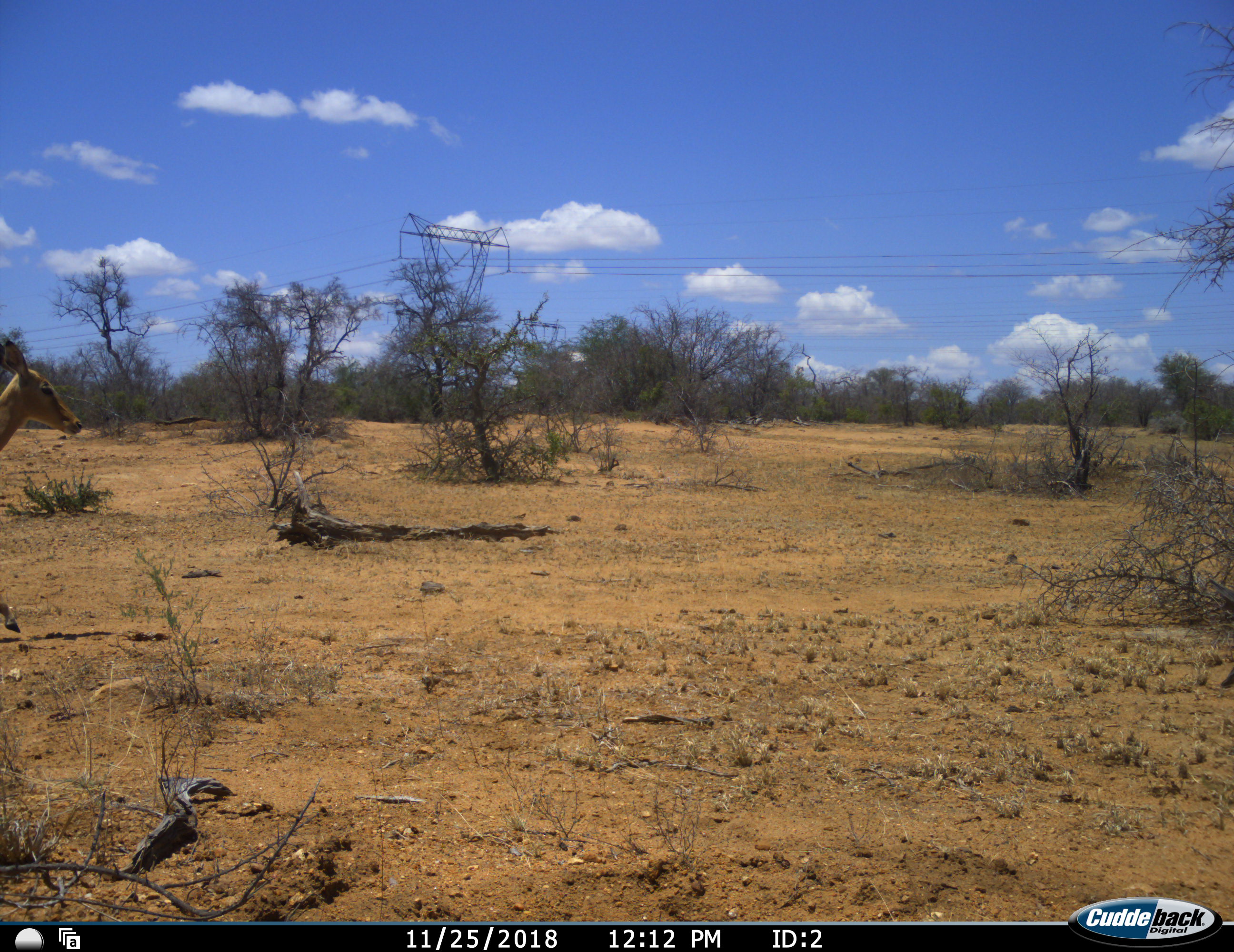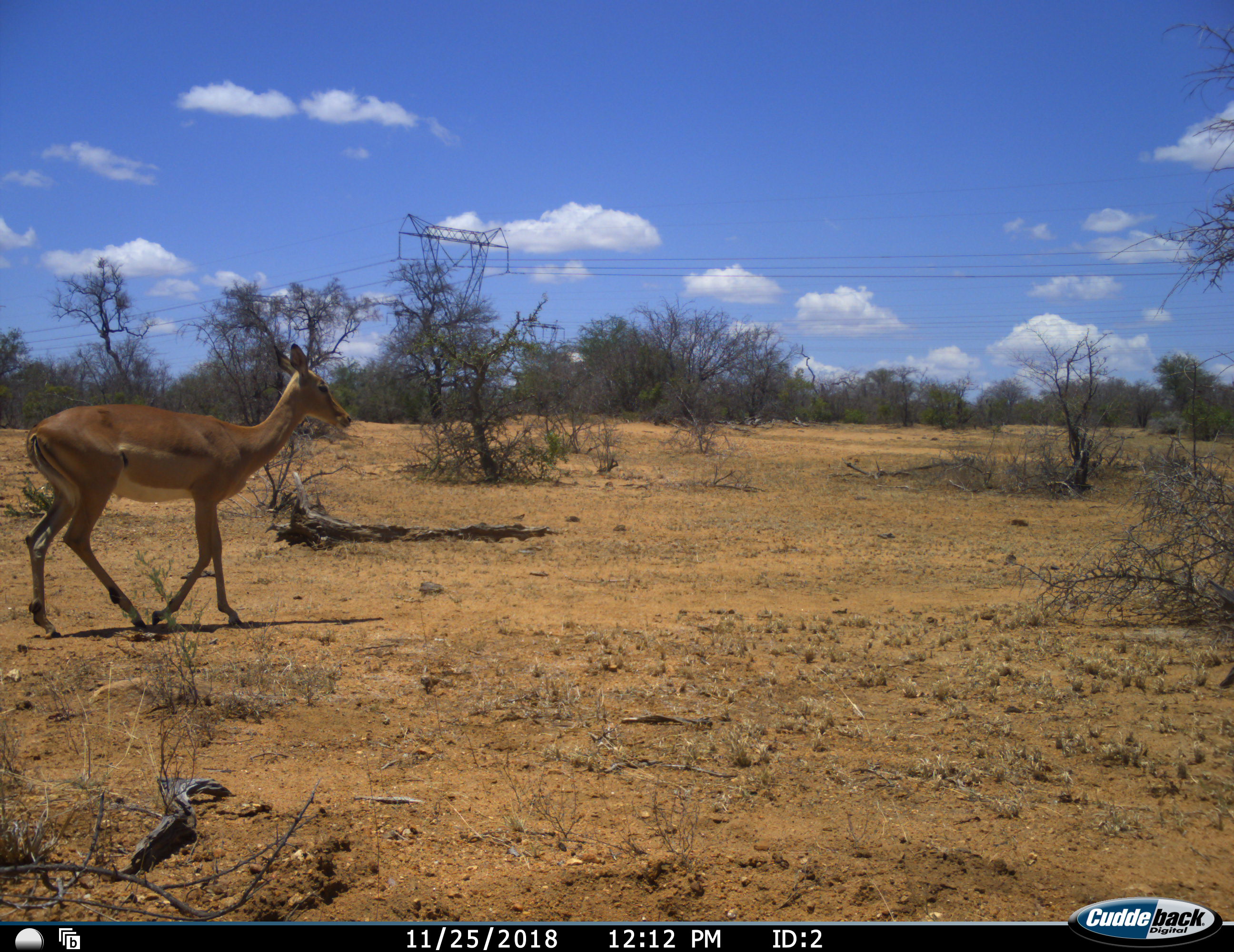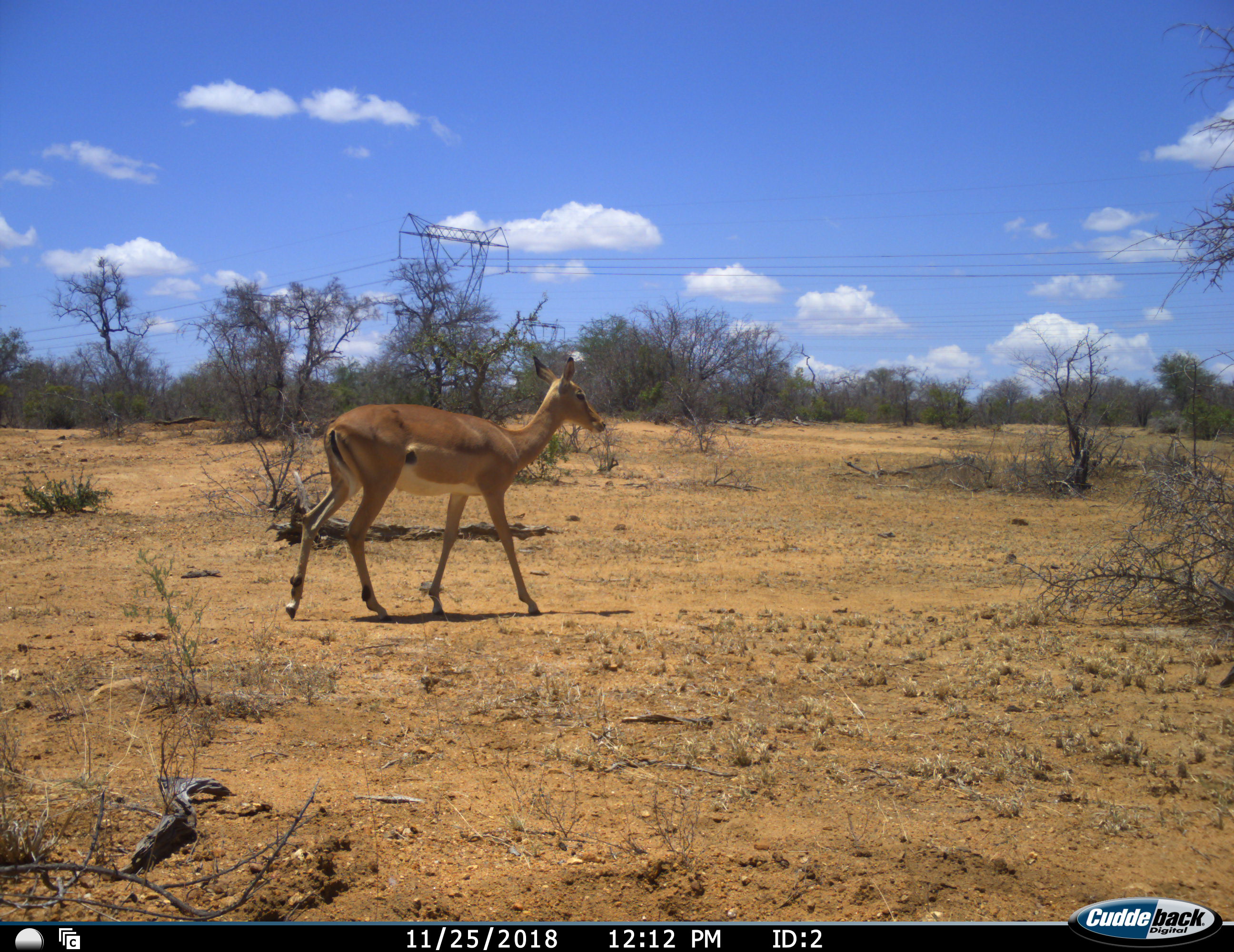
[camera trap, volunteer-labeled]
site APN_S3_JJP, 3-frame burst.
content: unidentified animal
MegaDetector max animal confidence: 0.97